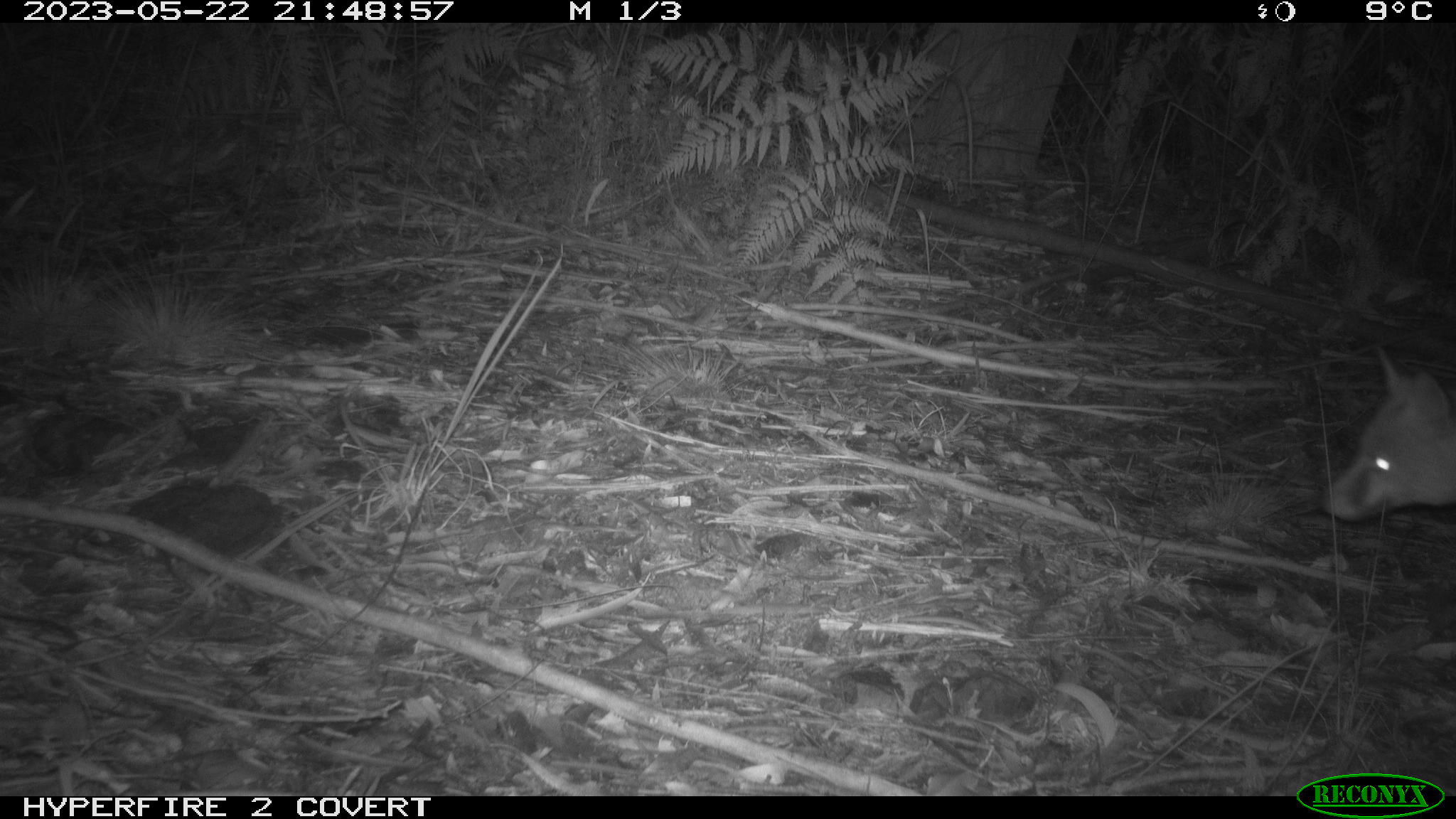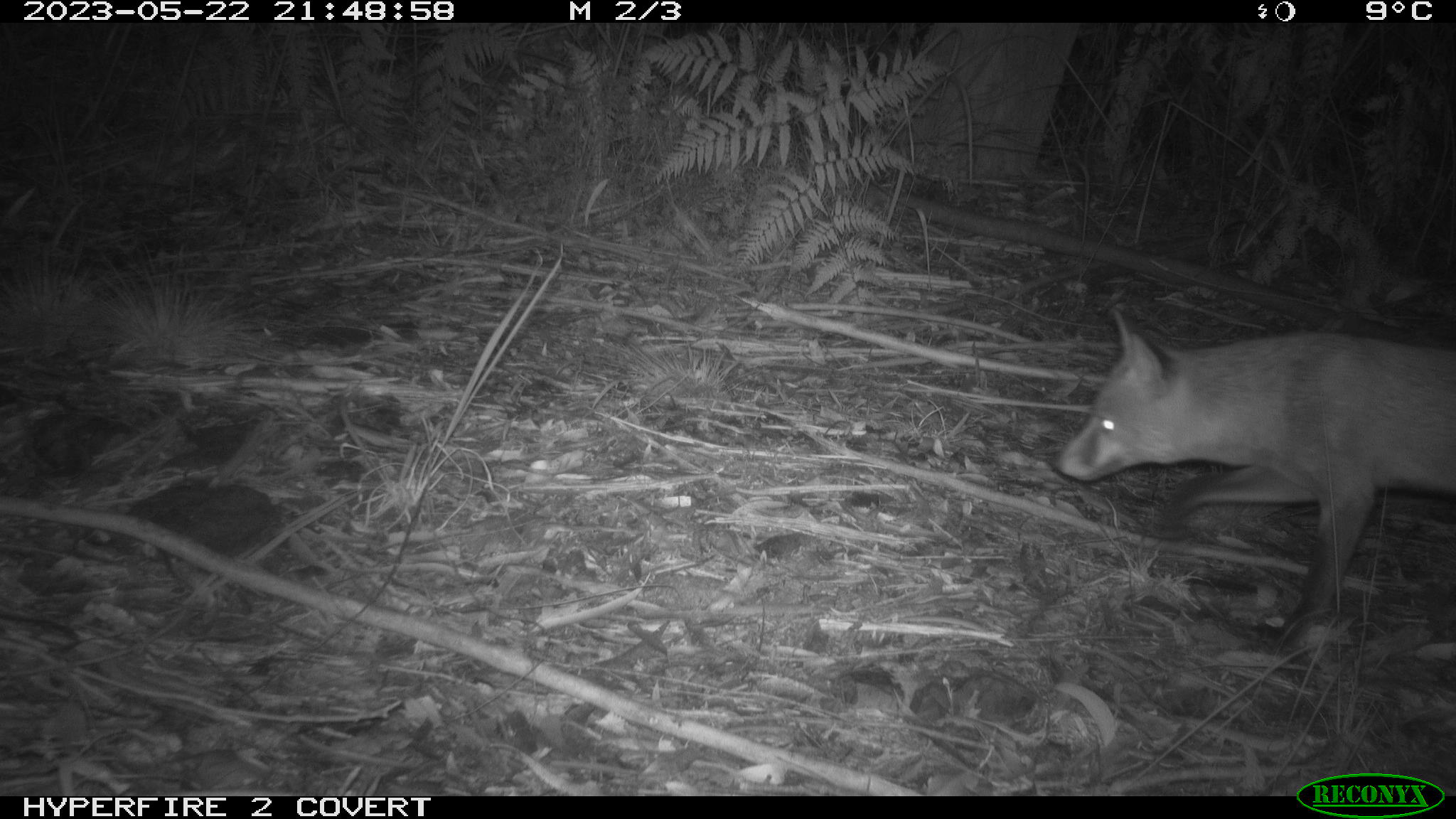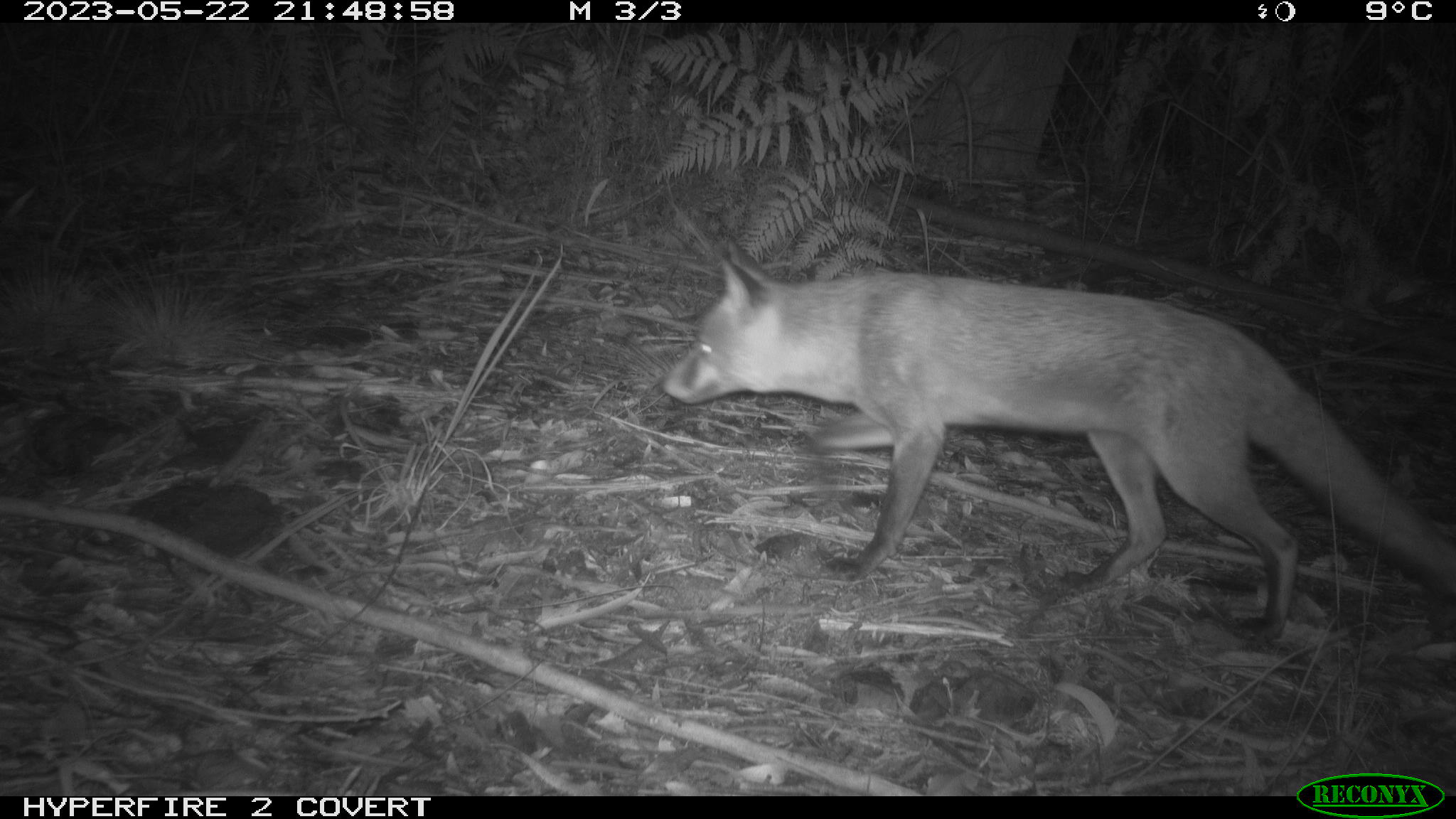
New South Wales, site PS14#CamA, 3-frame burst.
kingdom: Animalia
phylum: Chordata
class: Mammalia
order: Carnivora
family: Canidae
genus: Vulpes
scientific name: Vulpes vulpes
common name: red fox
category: fox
Fox (red fox) (Vulpes vulpes).